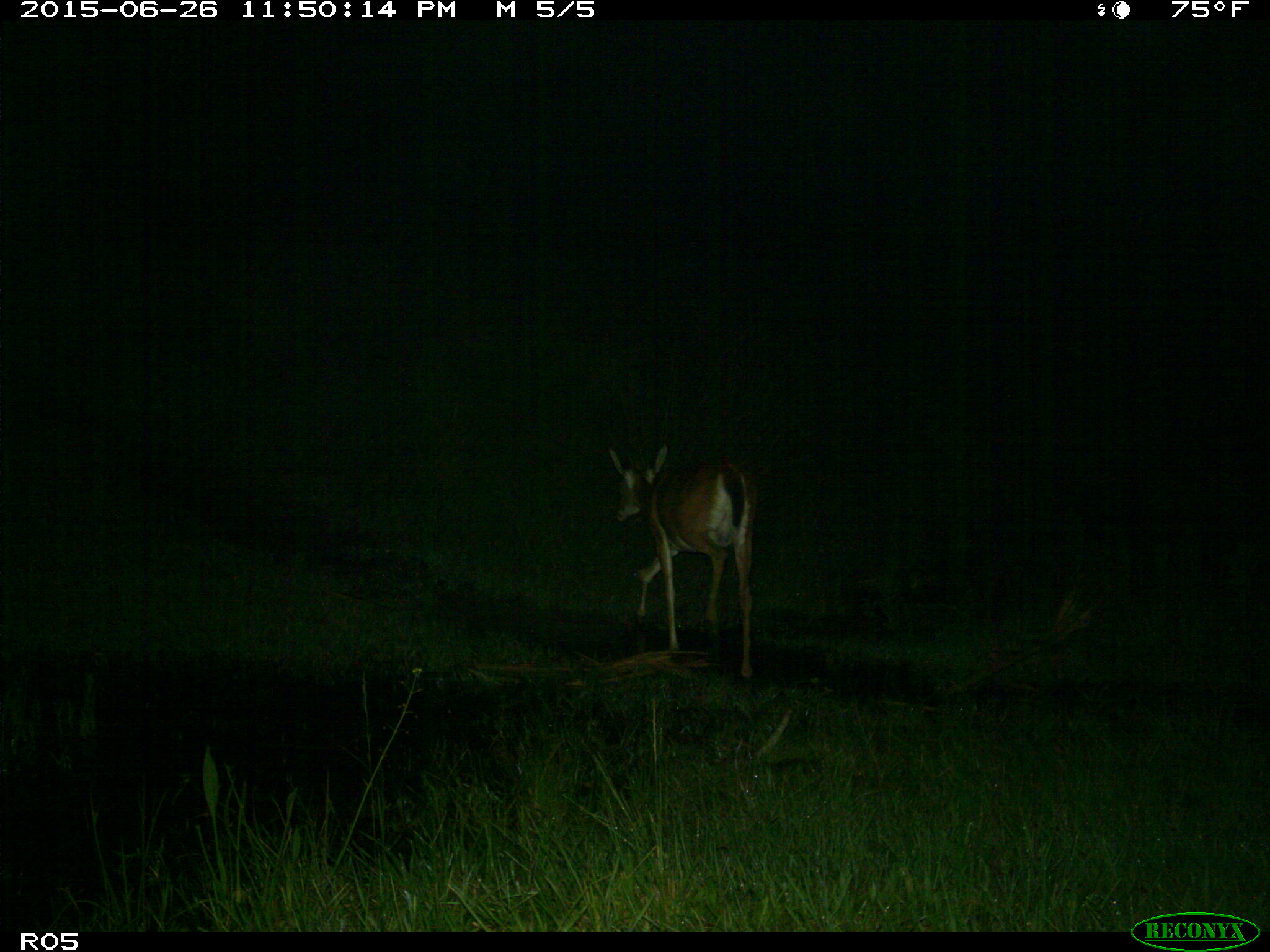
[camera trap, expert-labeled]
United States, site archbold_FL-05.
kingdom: Animalia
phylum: Chordata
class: Mammalia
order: Artiodactyla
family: Cervidae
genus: Odocoileus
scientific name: Odocoileus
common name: deer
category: unidentified deer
Unidentified deer (deer) (Odocoileus).